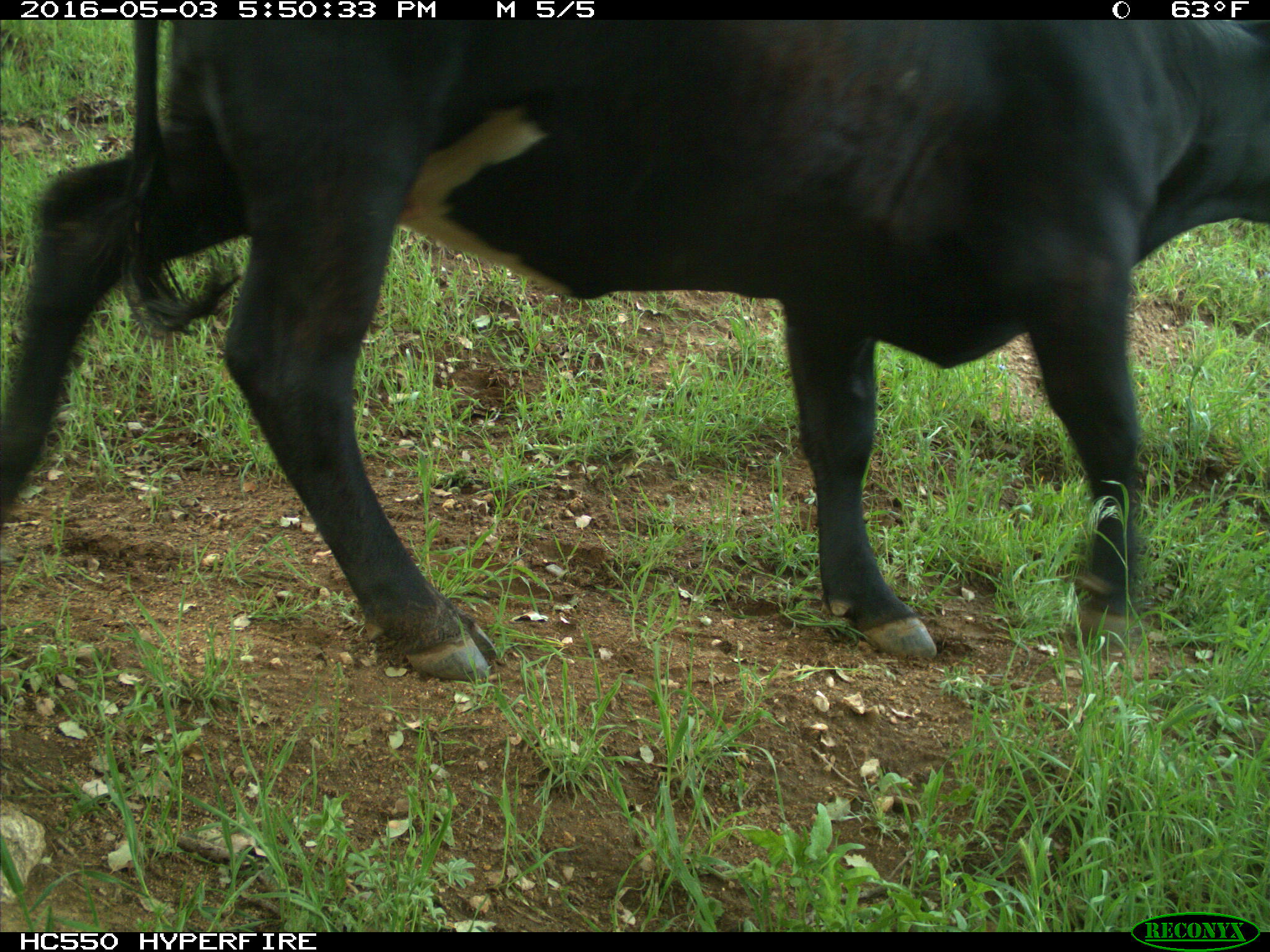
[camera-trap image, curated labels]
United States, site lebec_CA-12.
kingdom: Animalia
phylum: Chordata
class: Mammalia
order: Artiodactyla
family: Bovidae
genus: Bos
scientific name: Bos taurus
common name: domestic cow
Bos taurus (domestic cow).